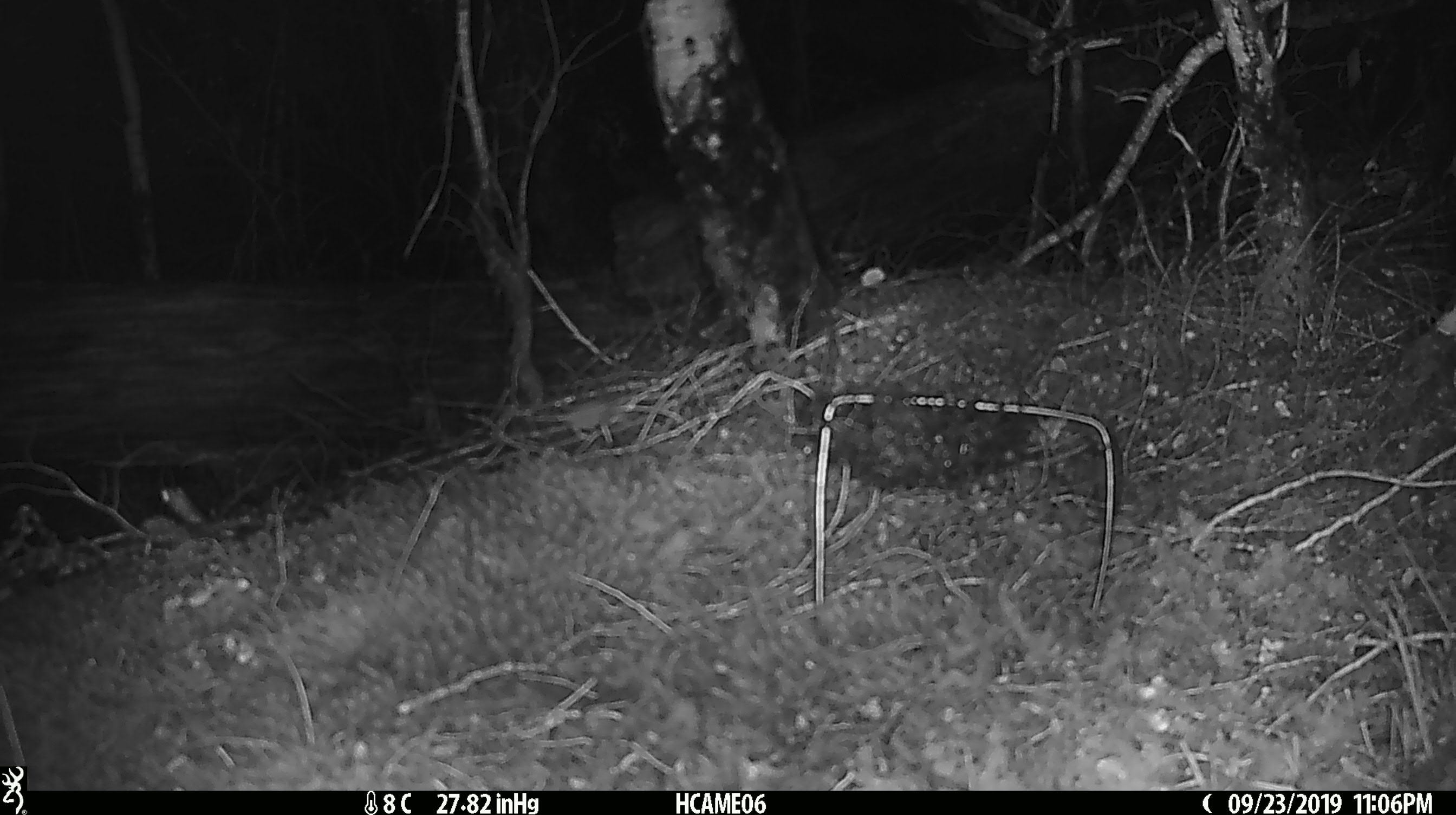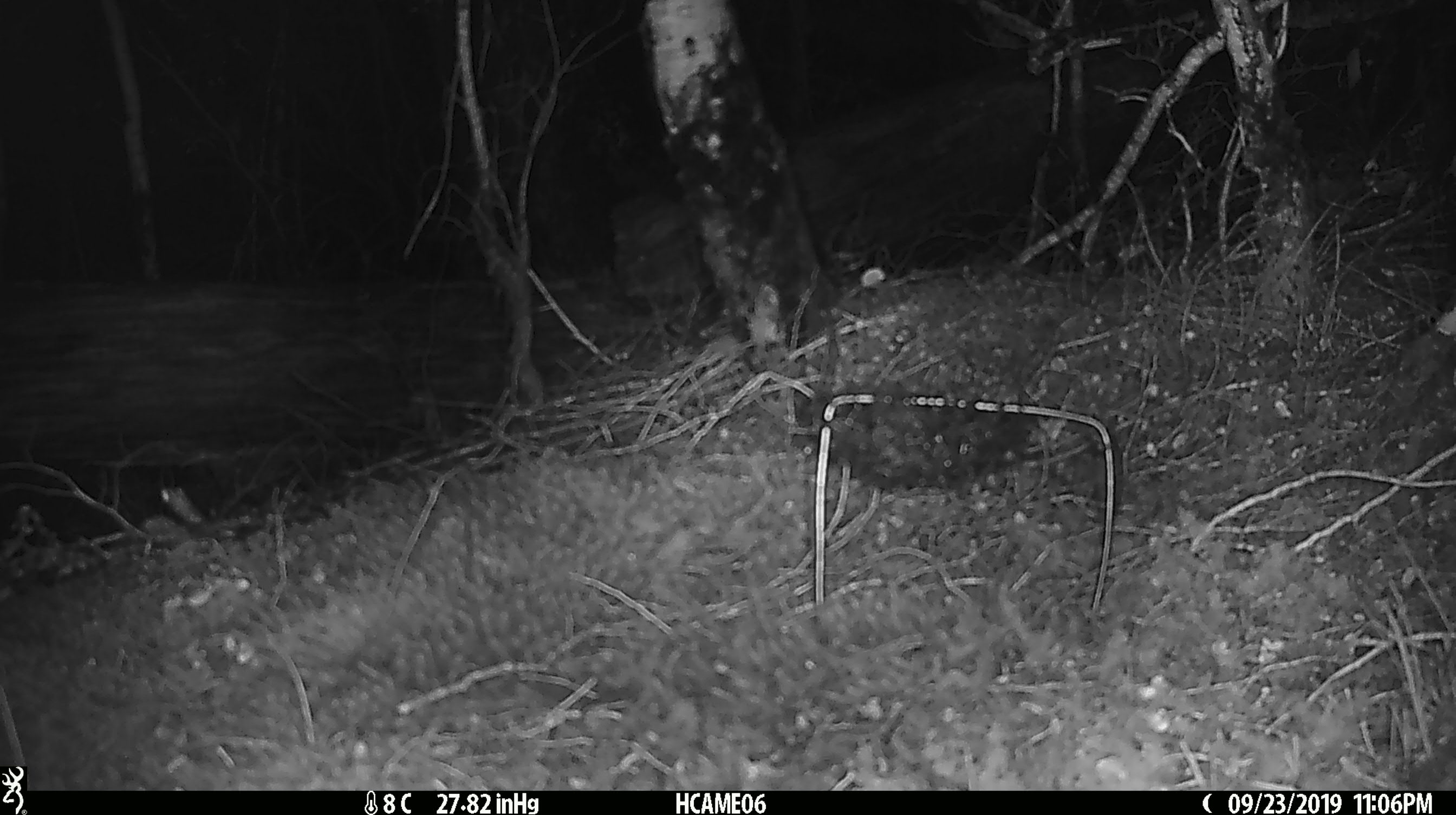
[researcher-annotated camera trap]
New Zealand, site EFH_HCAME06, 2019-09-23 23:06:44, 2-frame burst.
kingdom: Animalia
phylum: Chordata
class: Mammalia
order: Rodentia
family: Muridae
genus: Mus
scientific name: Mus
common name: mouse